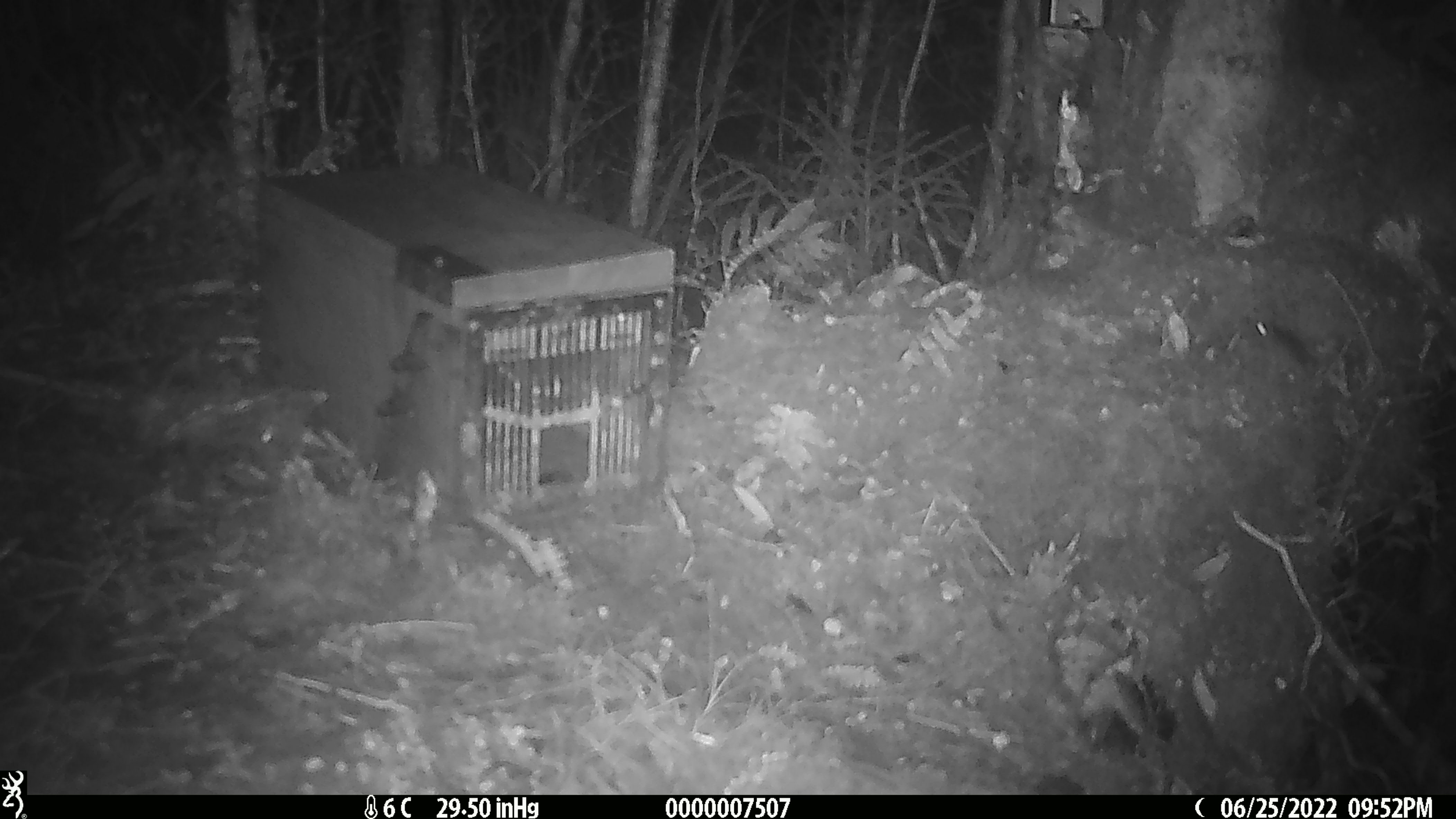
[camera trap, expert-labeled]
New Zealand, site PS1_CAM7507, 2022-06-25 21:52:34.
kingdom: Animalia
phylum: Chordata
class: Mammalia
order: Rodentia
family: Muridae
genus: Mus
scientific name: Mus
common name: mouse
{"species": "mouse (Mus)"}